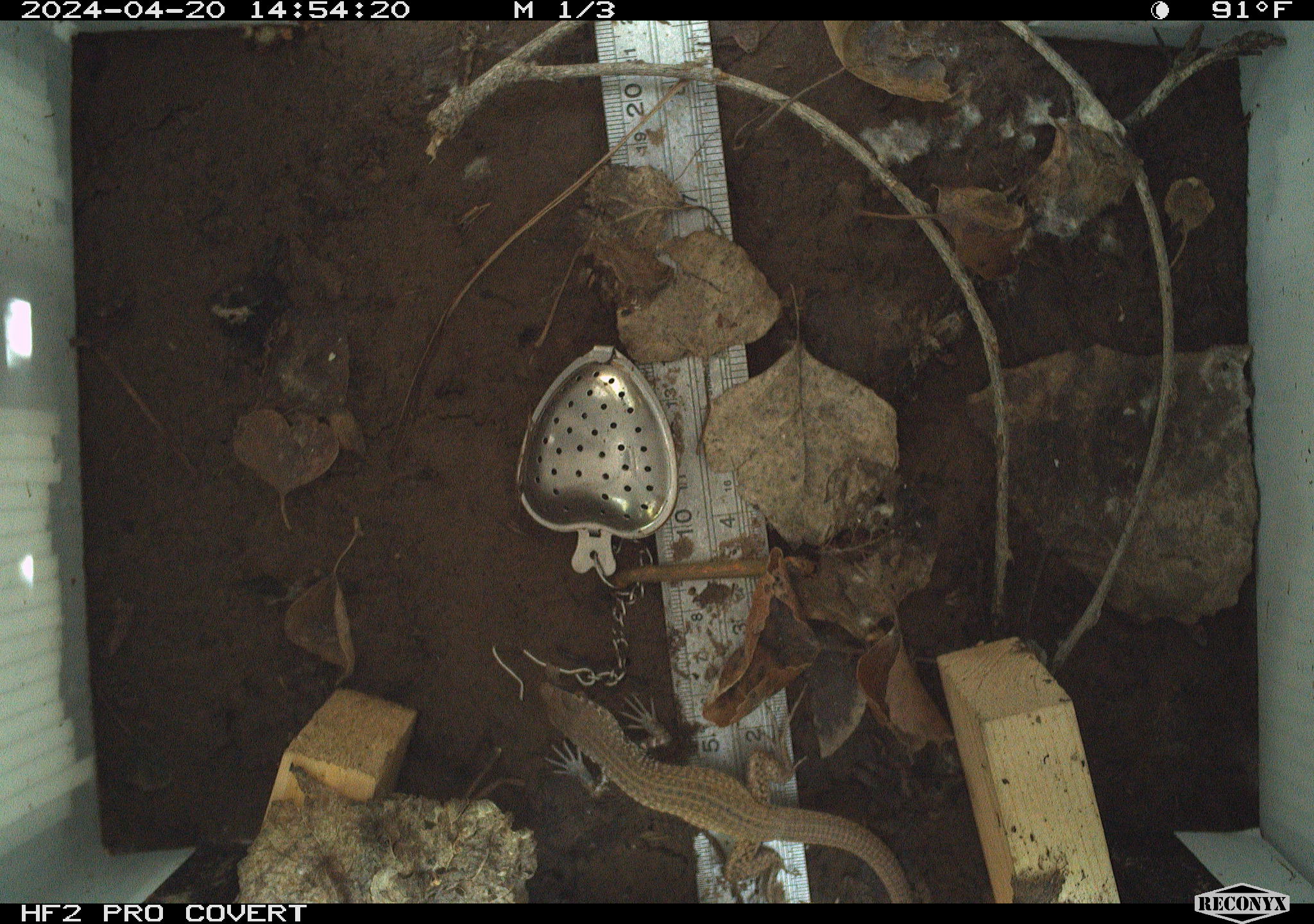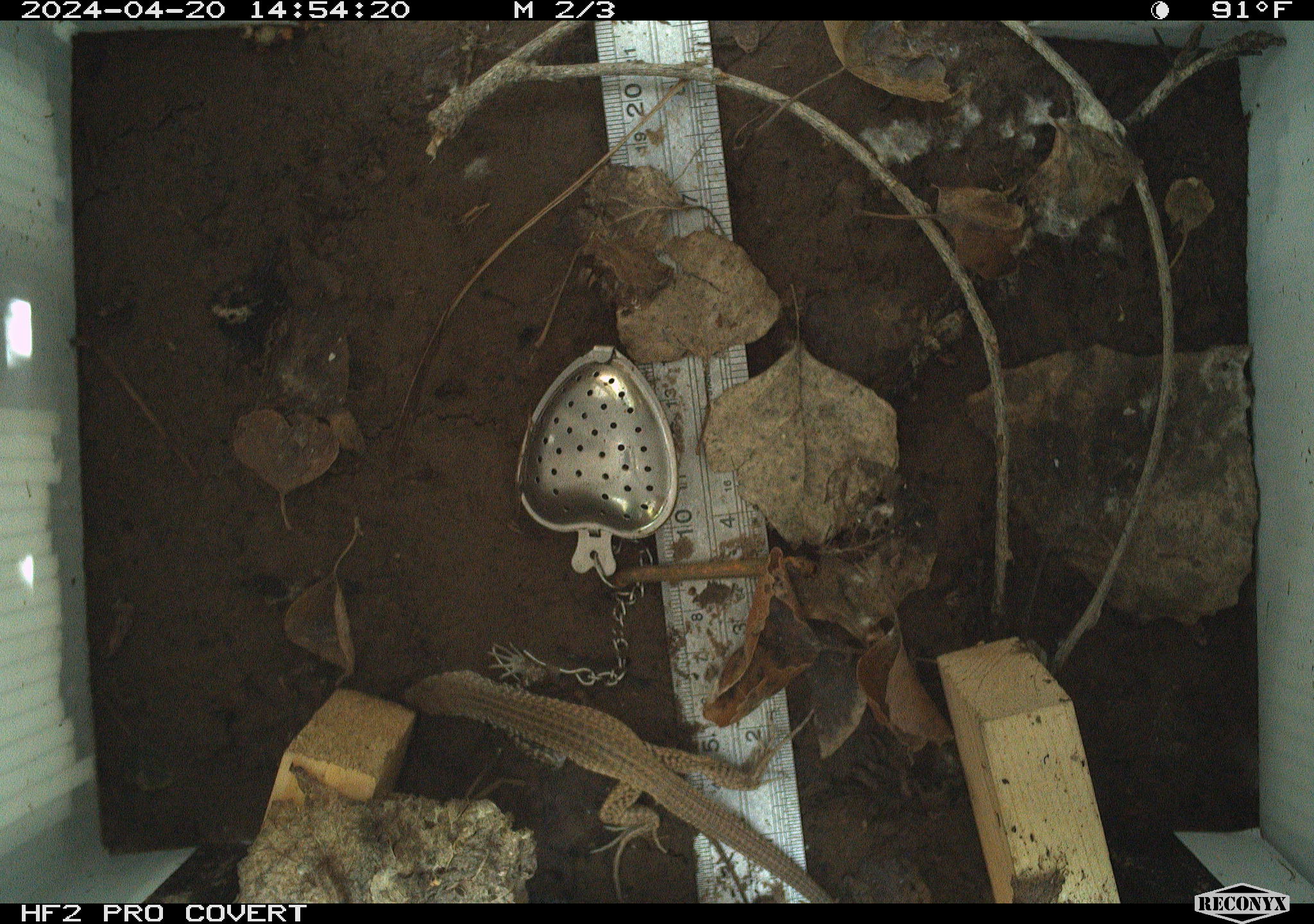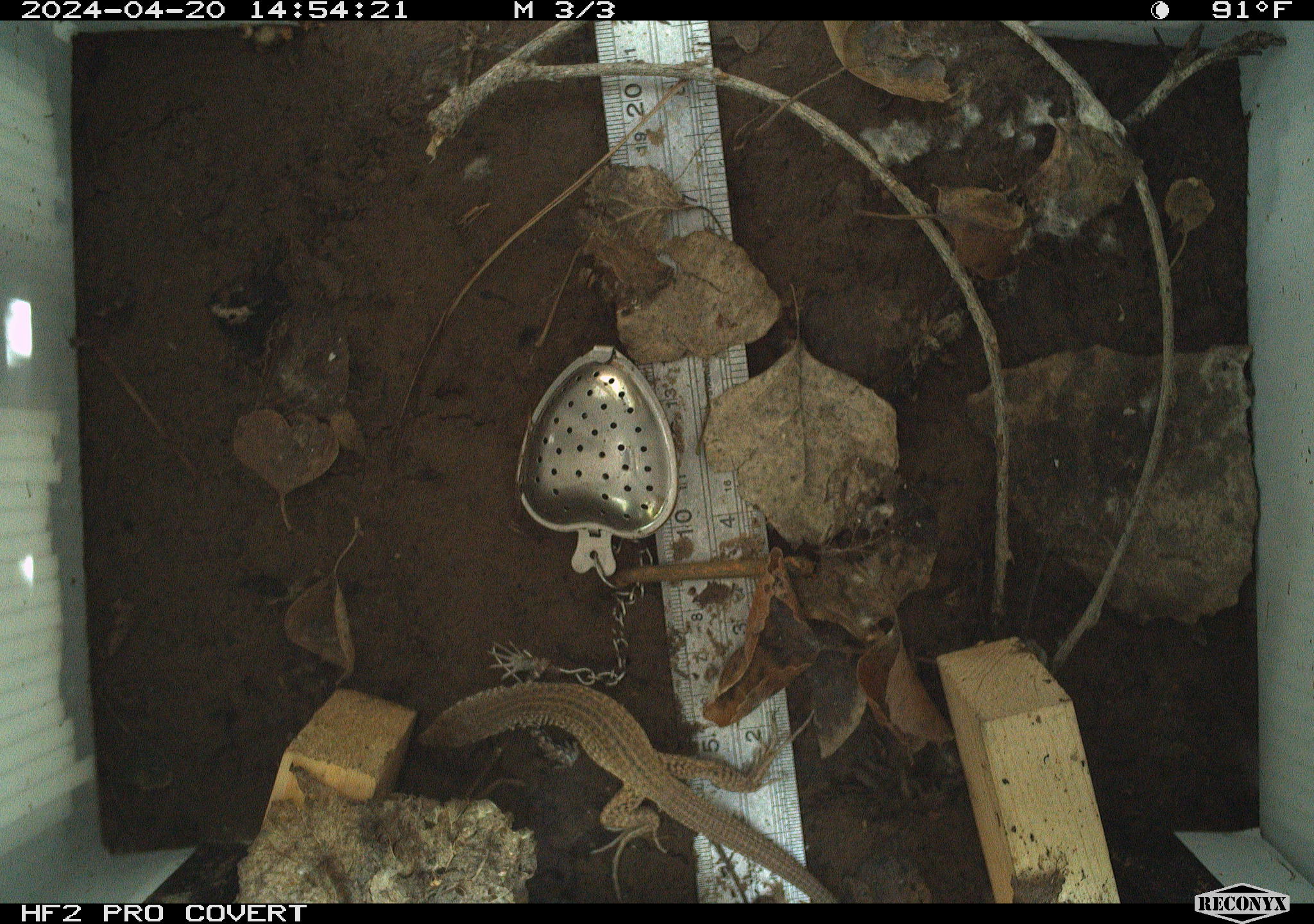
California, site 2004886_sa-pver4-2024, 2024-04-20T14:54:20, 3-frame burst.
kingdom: Animalia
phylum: Chordata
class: Reptilia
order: Squamata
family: Teiidae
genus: Aspidoscelis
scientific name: Aspidoscelis tigris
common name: western whiptail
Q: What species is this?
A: Western whiptail (Aspidoscelis tigris).